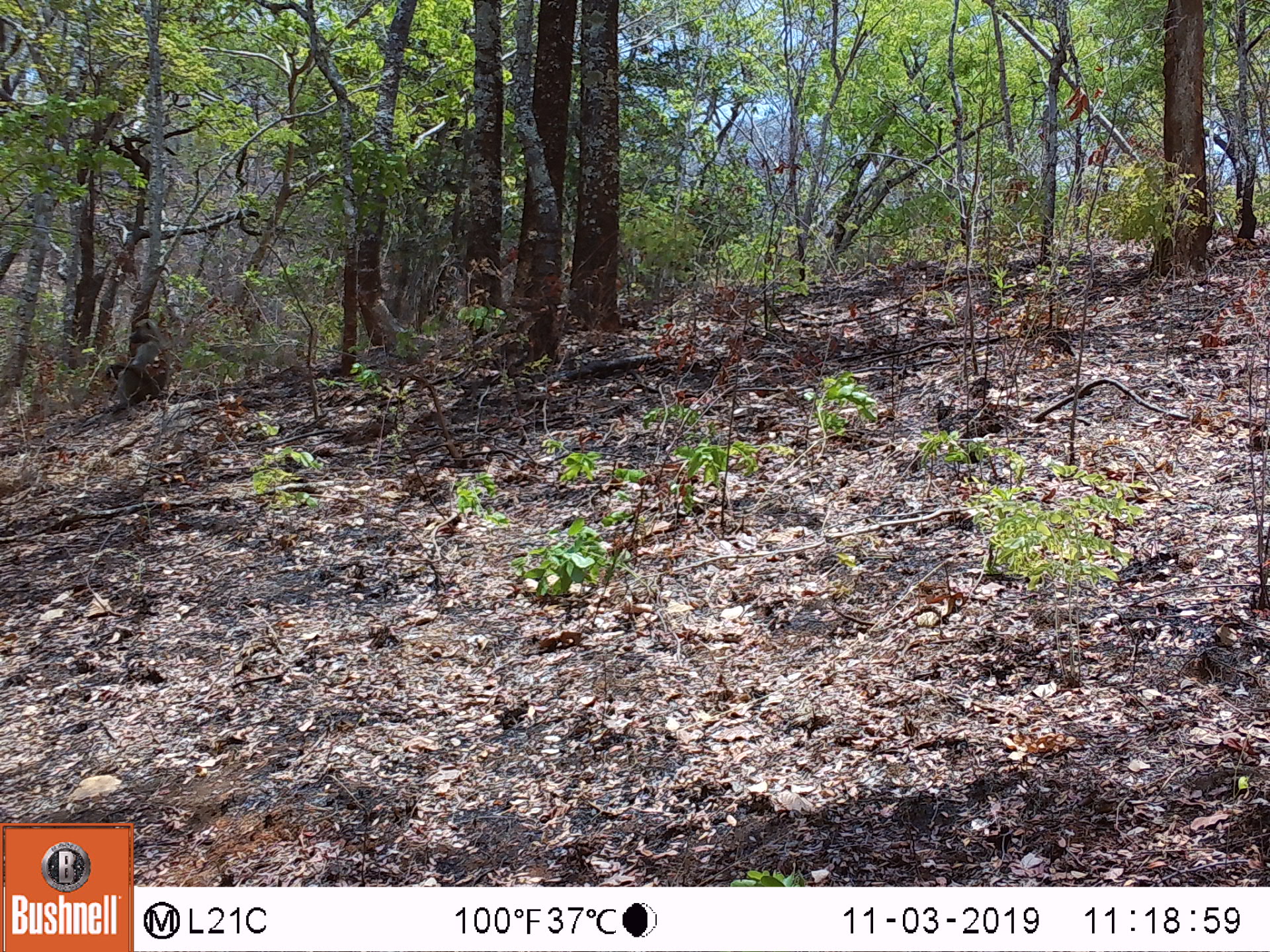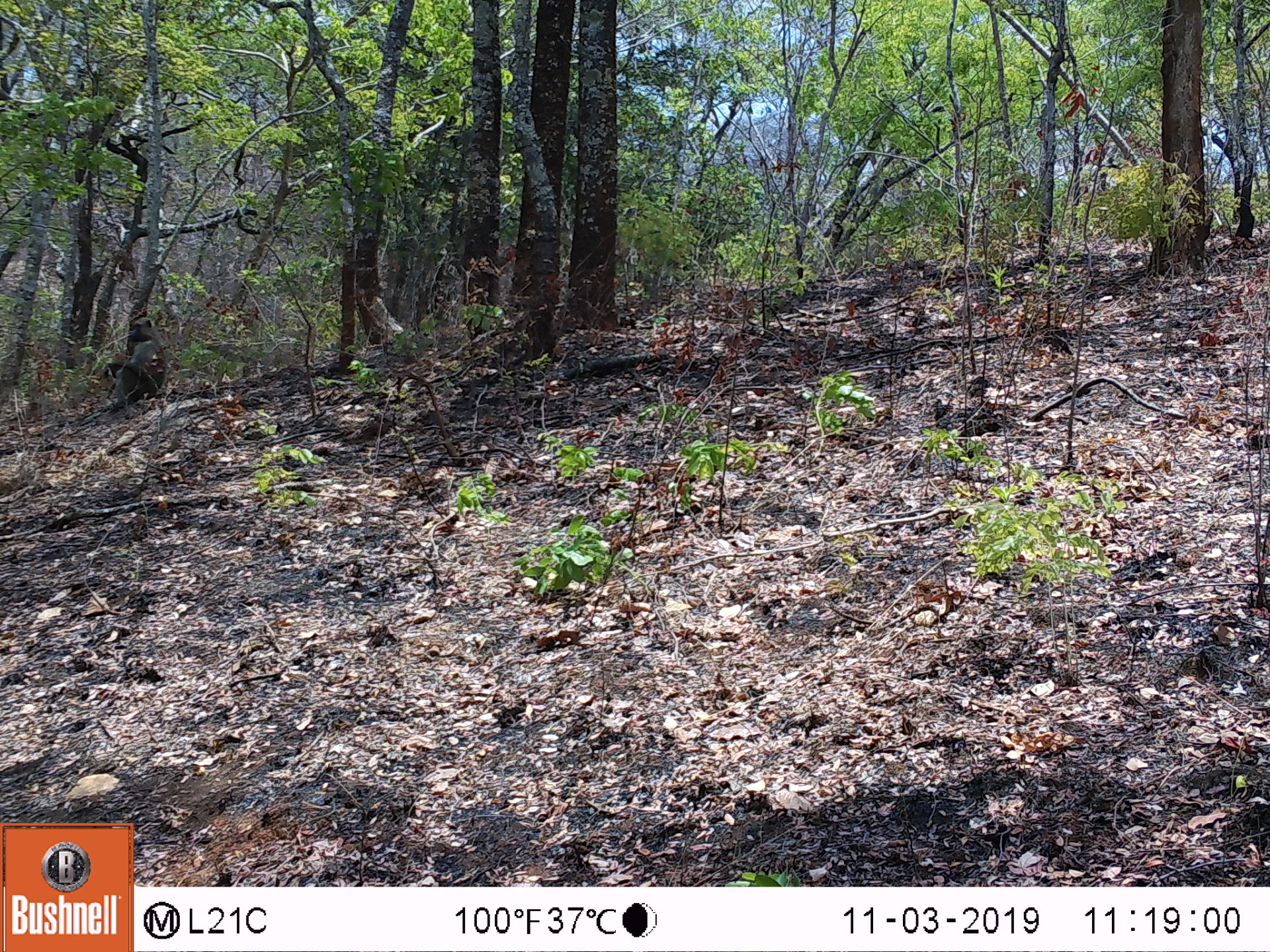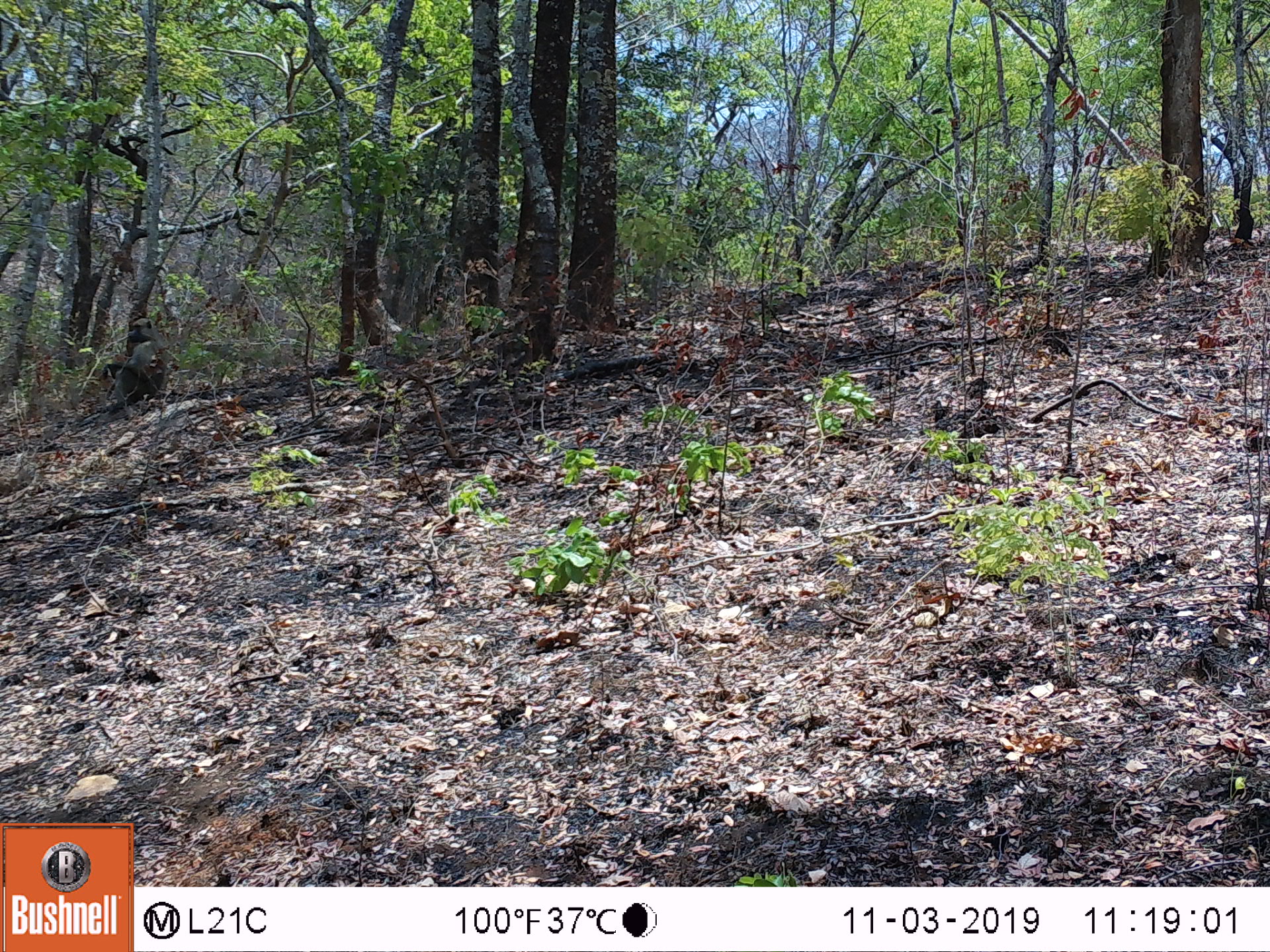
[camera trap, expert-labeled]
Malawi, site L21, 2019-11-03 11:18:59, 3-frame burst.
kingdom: Animalia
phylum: Chordata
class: Mammalia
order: Primates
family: Cercopithecidae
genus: Papio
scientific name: Papio cynocephalus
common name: yellow baboon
Yellow baboon (Papio cynocephalus), count 1.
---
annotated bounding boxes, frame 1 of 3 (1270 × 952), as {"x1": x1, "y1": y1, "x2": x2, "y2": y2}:
yellow baboon: {"x1": 99, "y1": 313, "x2": 174, "y2": 421}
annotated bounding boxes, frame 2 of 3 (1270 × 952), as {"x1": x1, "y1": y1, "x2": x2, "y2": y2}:
yellow baboon: {"x1": 98, "y1": 313, "x2": 174, "y2": 421}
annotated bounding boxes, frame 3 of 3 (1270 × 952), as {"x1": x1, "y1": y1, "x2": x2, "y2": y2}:
yellow baboon: {"x1": 96, "y1": 313, "x2": 169, "y2": 414}